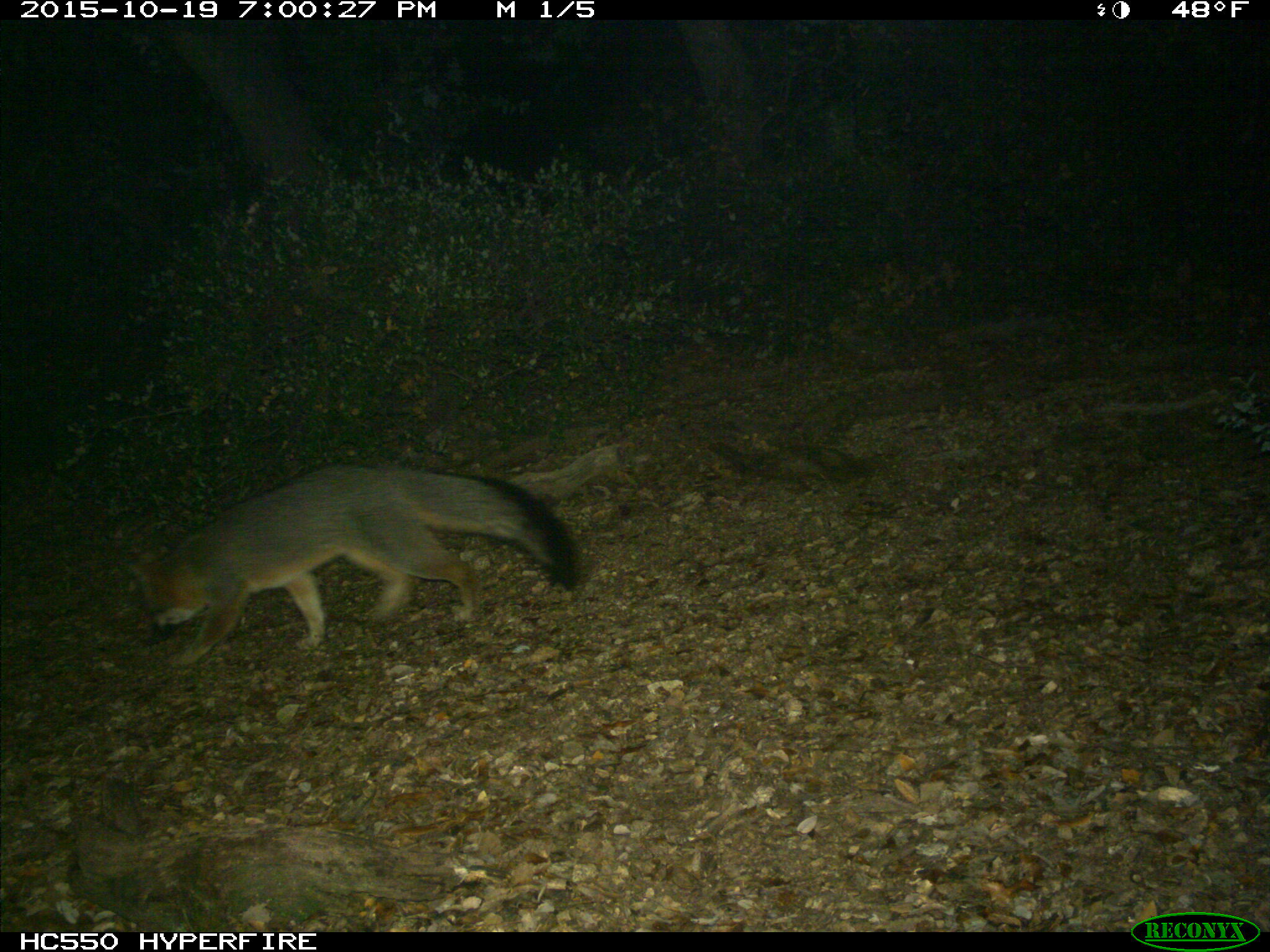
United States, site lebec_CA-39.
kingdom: Animalia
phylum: Chordata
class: Mammalia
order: Carnivora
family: Canidae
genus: Urocyon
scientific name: Urocyon cinereoargenteus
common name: gray fox